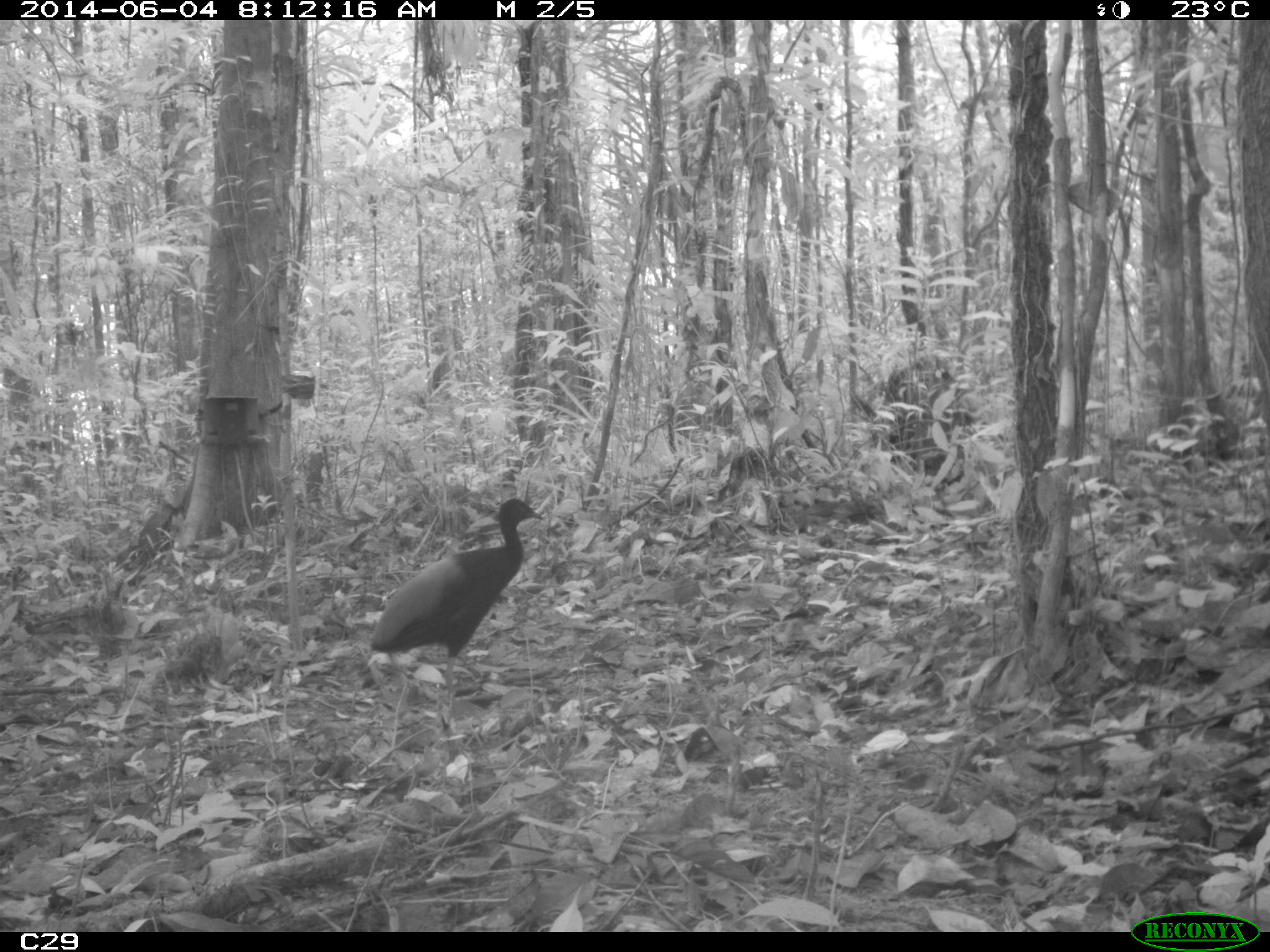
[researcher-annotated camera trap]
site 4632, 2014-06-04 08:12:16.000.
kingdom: Animalia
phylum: Chordata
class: Aves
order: Gruiformes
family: Psophiidae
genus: Psophia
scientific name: Psophia crepitans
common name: gray-winged trumpeter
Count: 2.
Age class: adult.